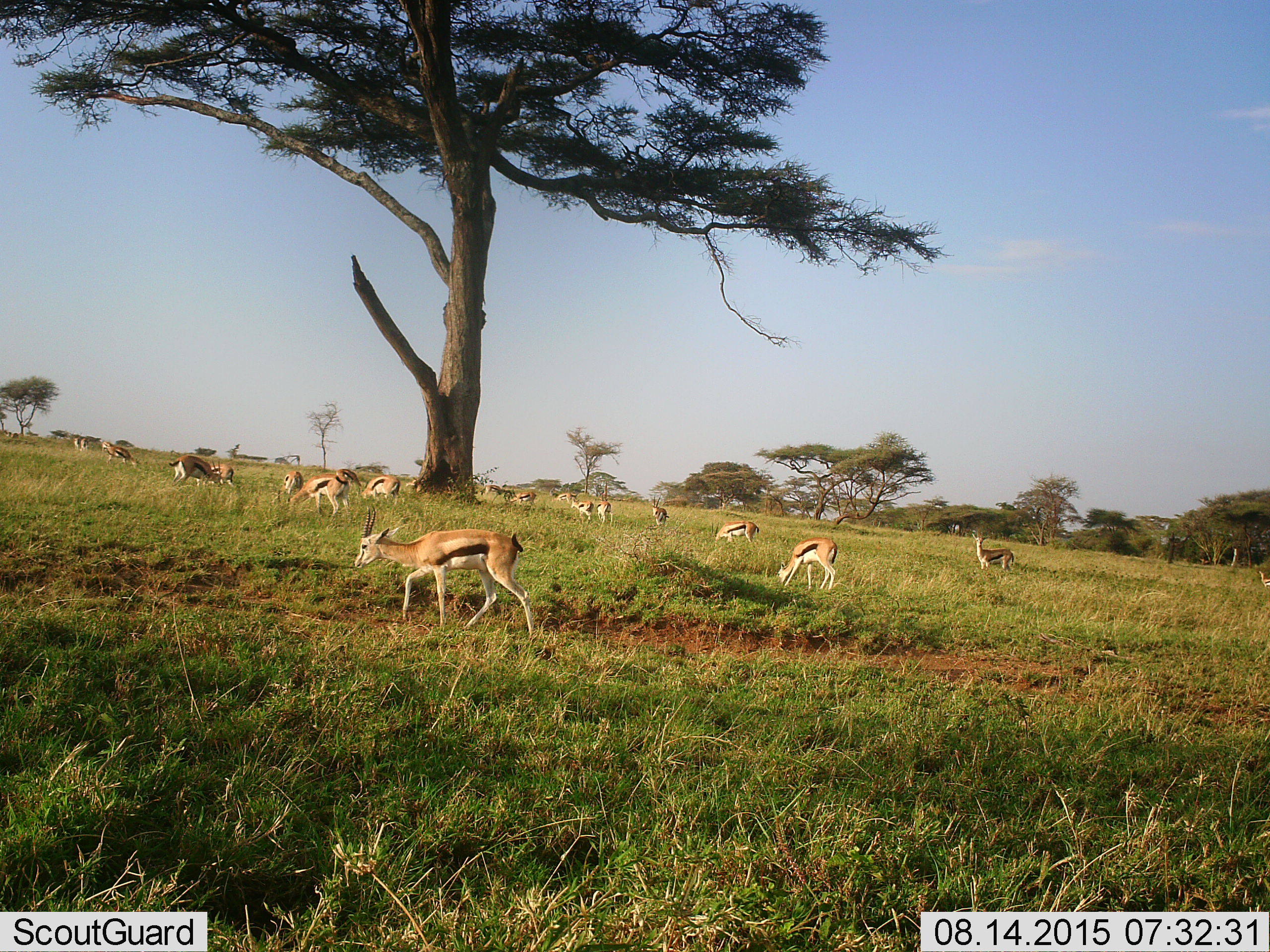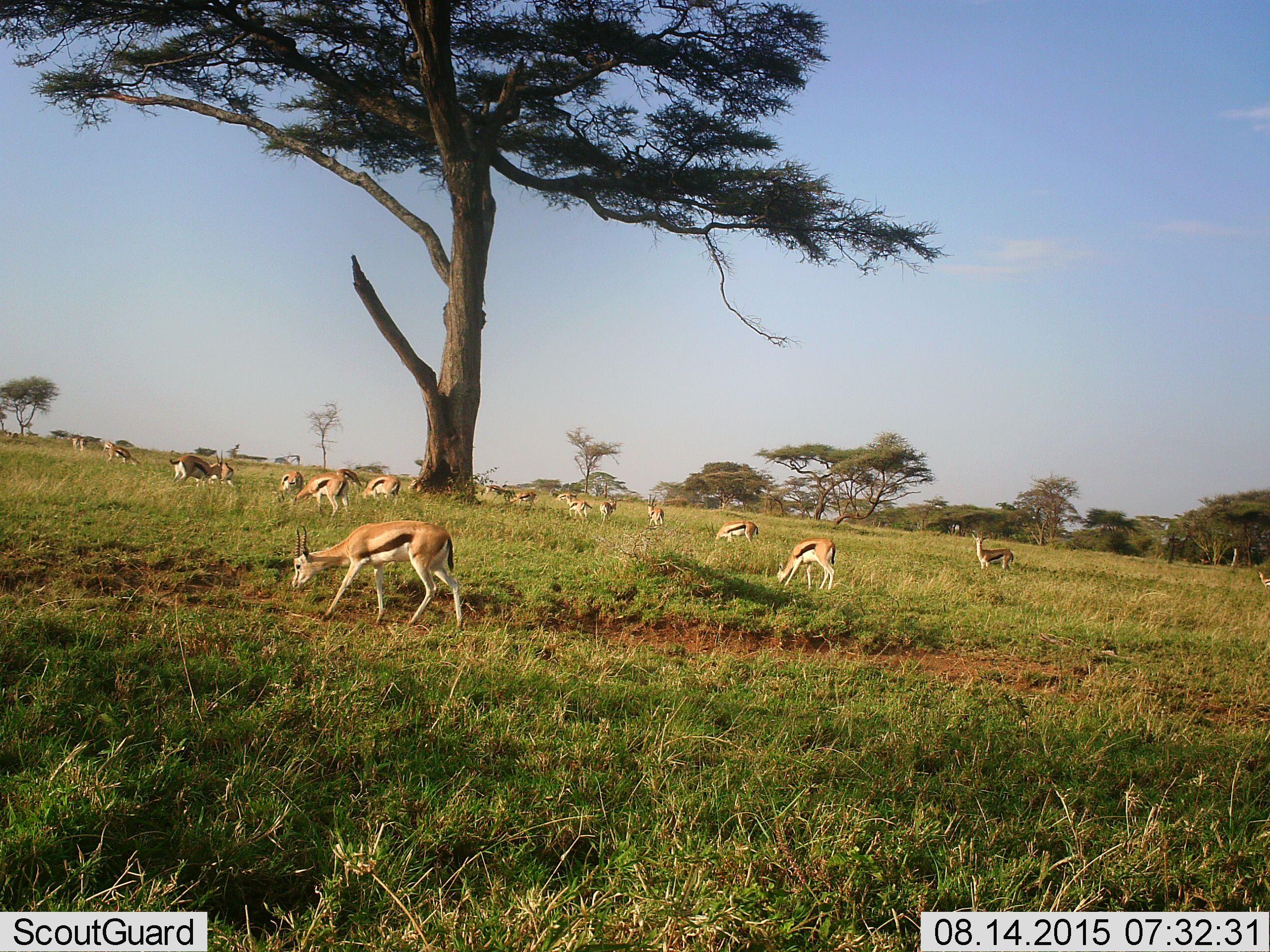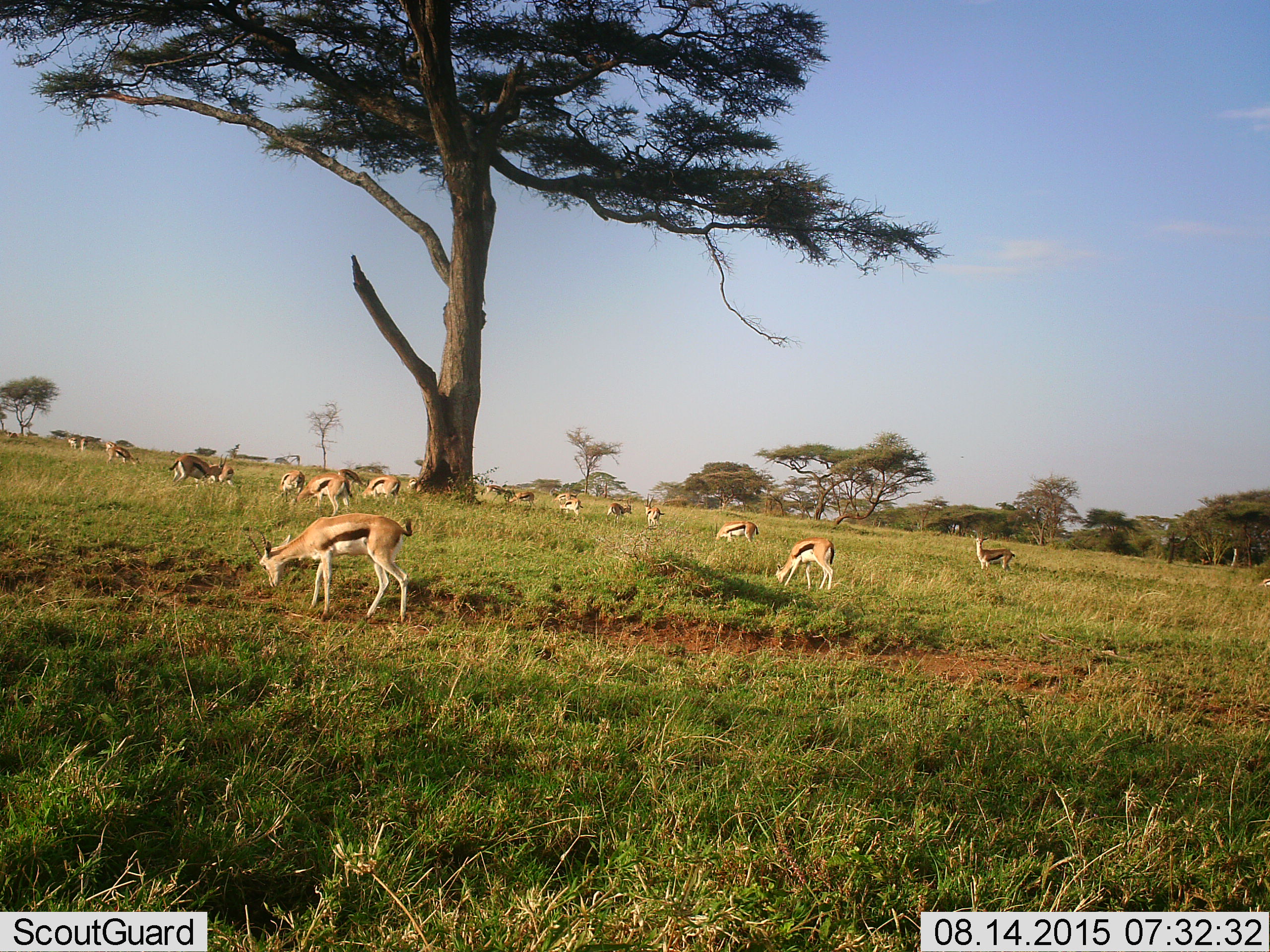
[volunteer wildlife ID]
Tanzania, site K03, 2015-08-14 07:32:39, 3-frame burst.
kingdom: Animalia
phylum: Chordata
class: Mammalia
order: Artiodactyla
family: Bovidae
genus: Eudorcas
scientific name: Eudorcas thomsonii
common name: thomson's gazelle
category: gazellethomsons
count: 11-50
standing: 80%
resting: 30%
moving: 100%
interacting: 20%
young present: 10%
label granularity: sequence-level